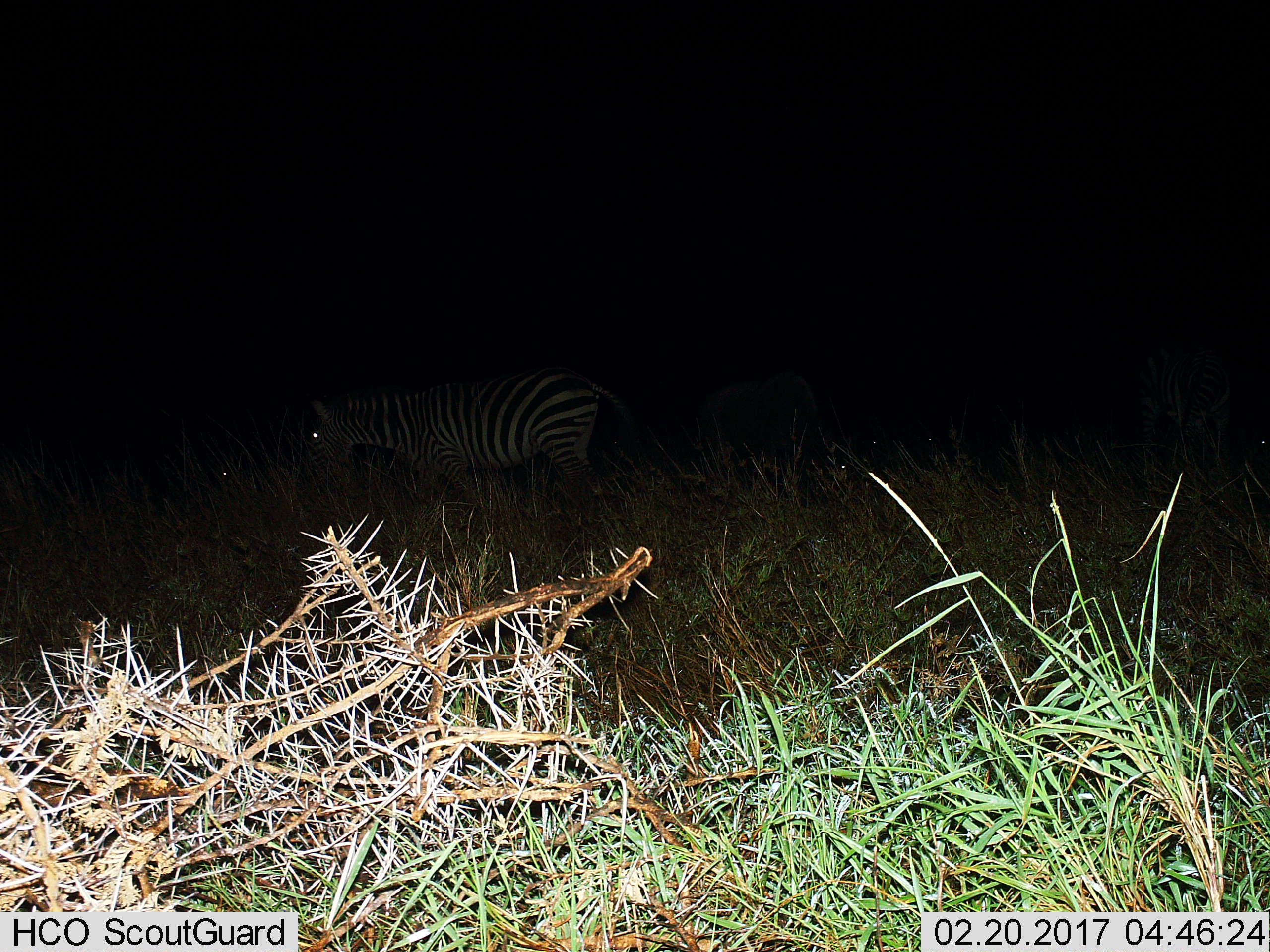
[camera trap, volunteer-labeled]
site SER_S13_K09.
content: unidentified animal